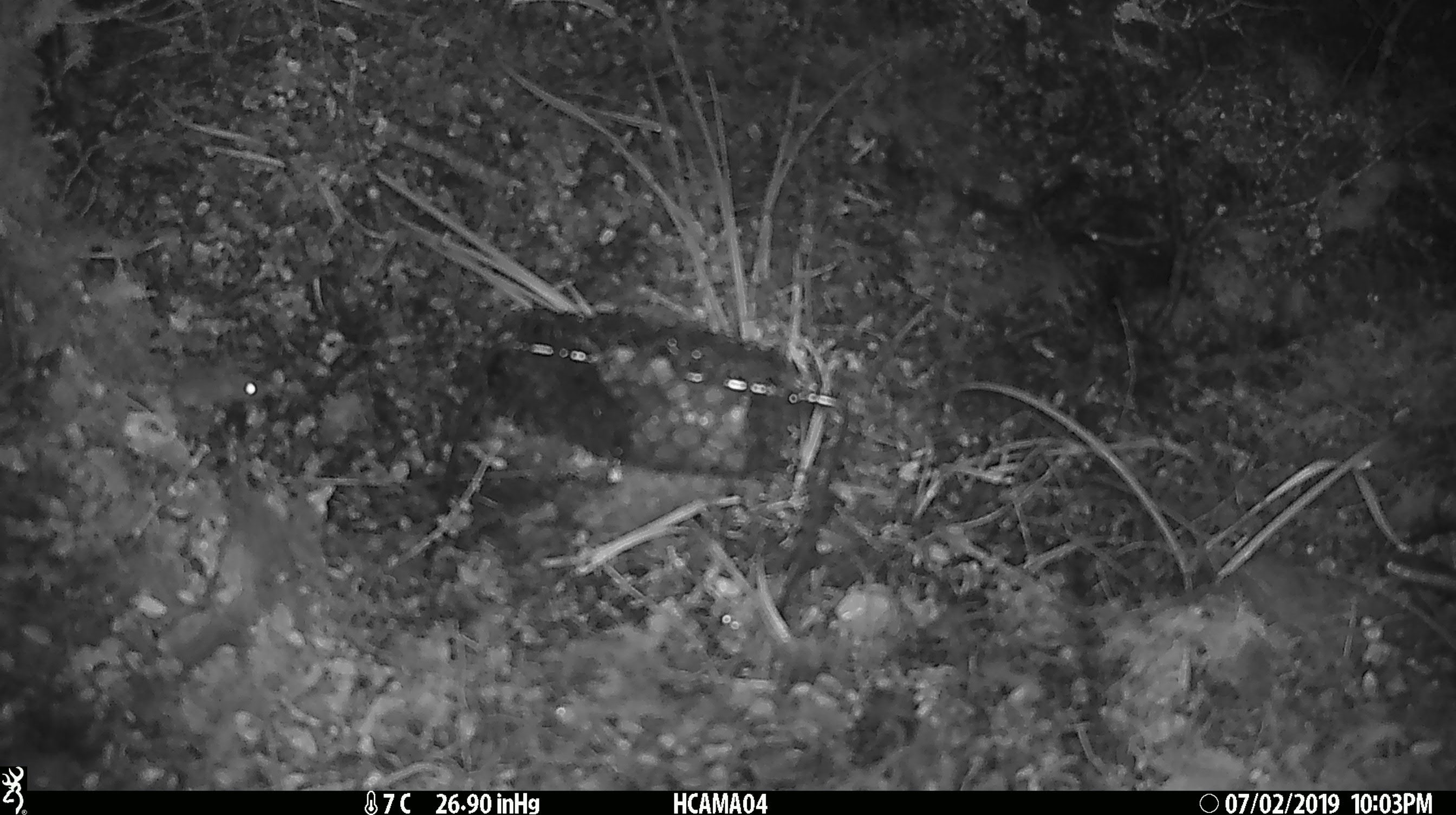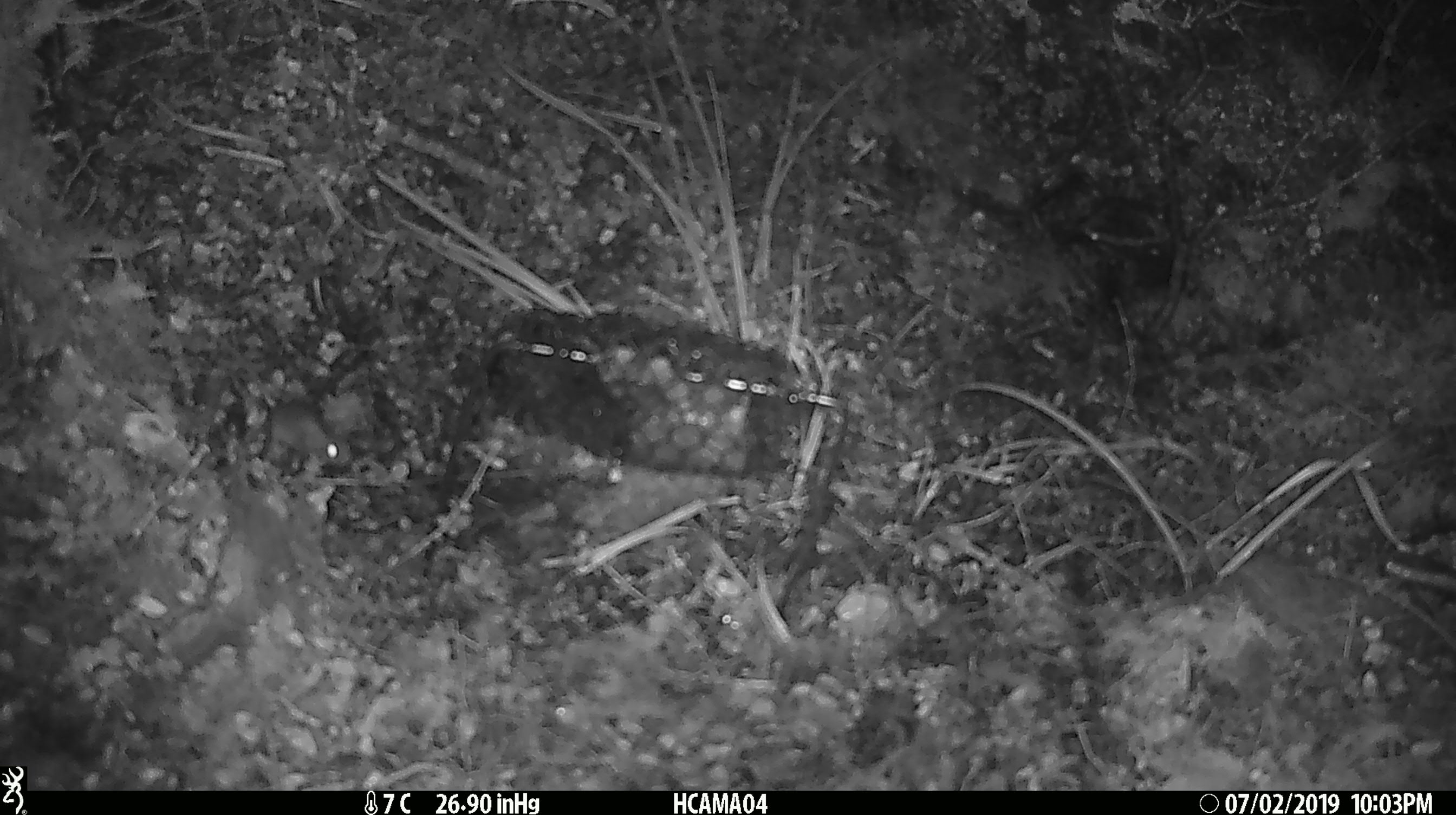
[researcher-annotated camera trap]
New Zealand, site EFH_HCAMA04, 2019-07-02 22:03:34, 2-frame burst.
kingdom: Animalia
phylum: Chordata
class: Mammalia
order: Rodentia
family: Muridae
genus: Mus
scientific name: Mus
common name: mouse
Mouse (Mus).